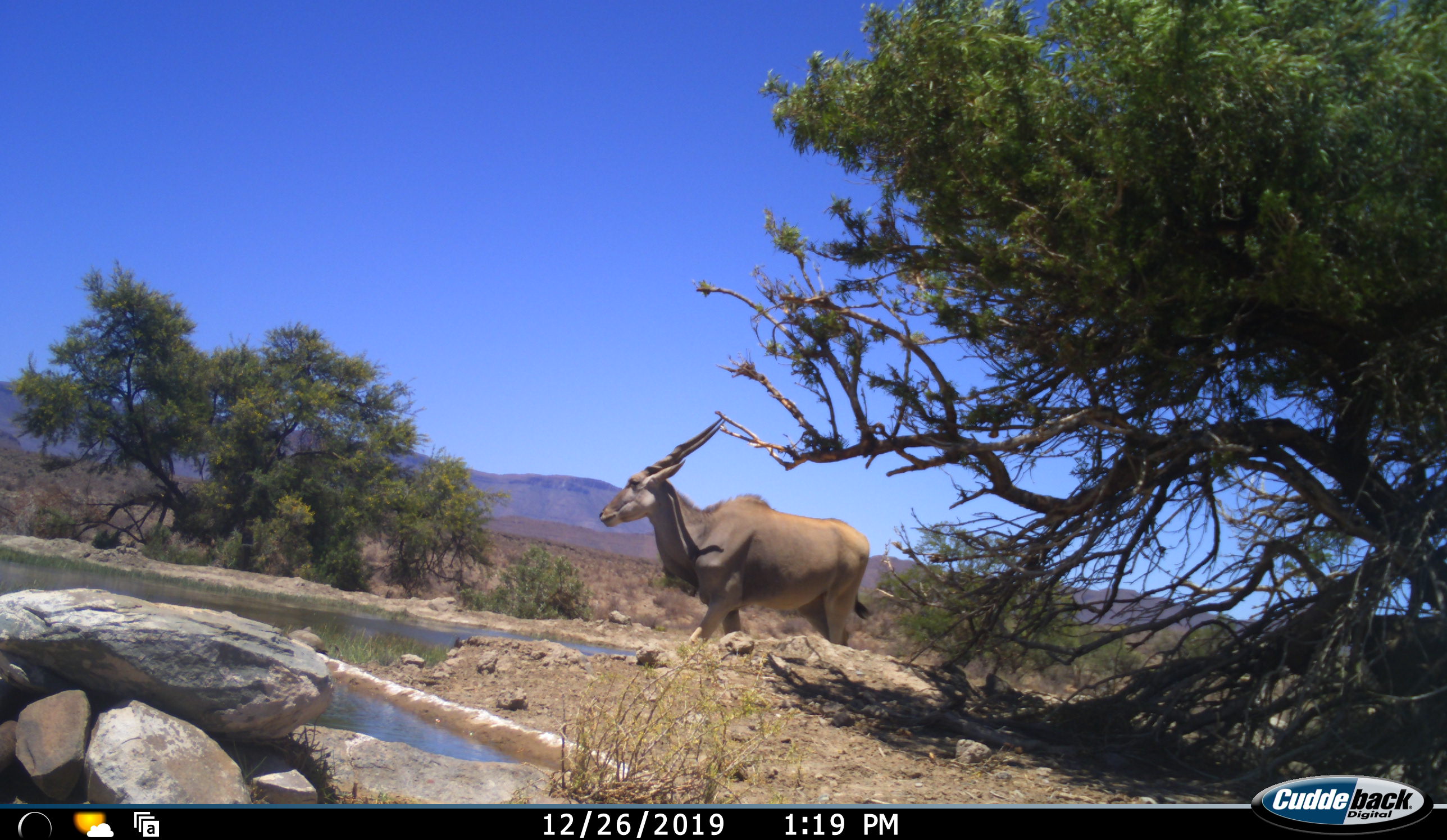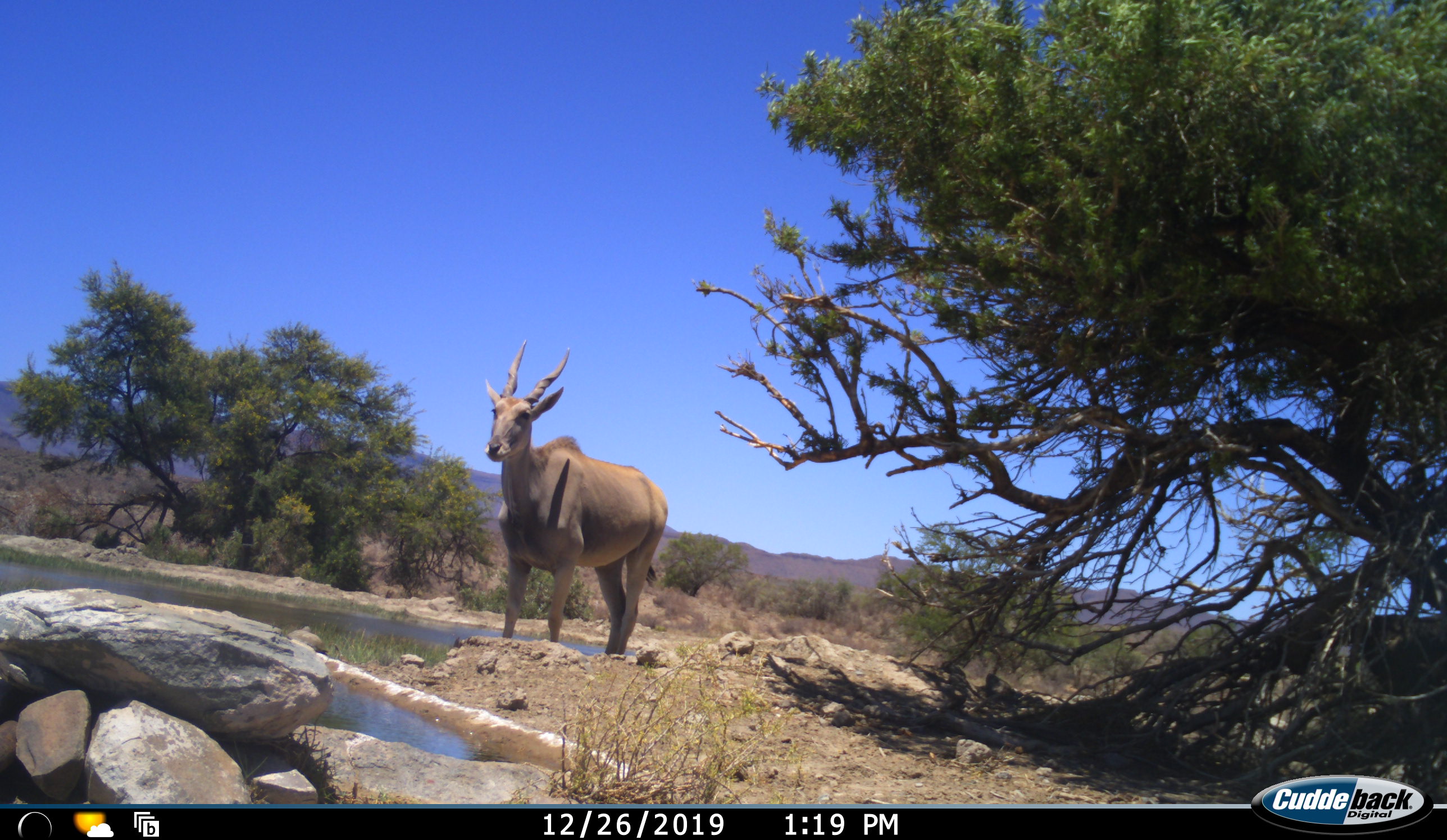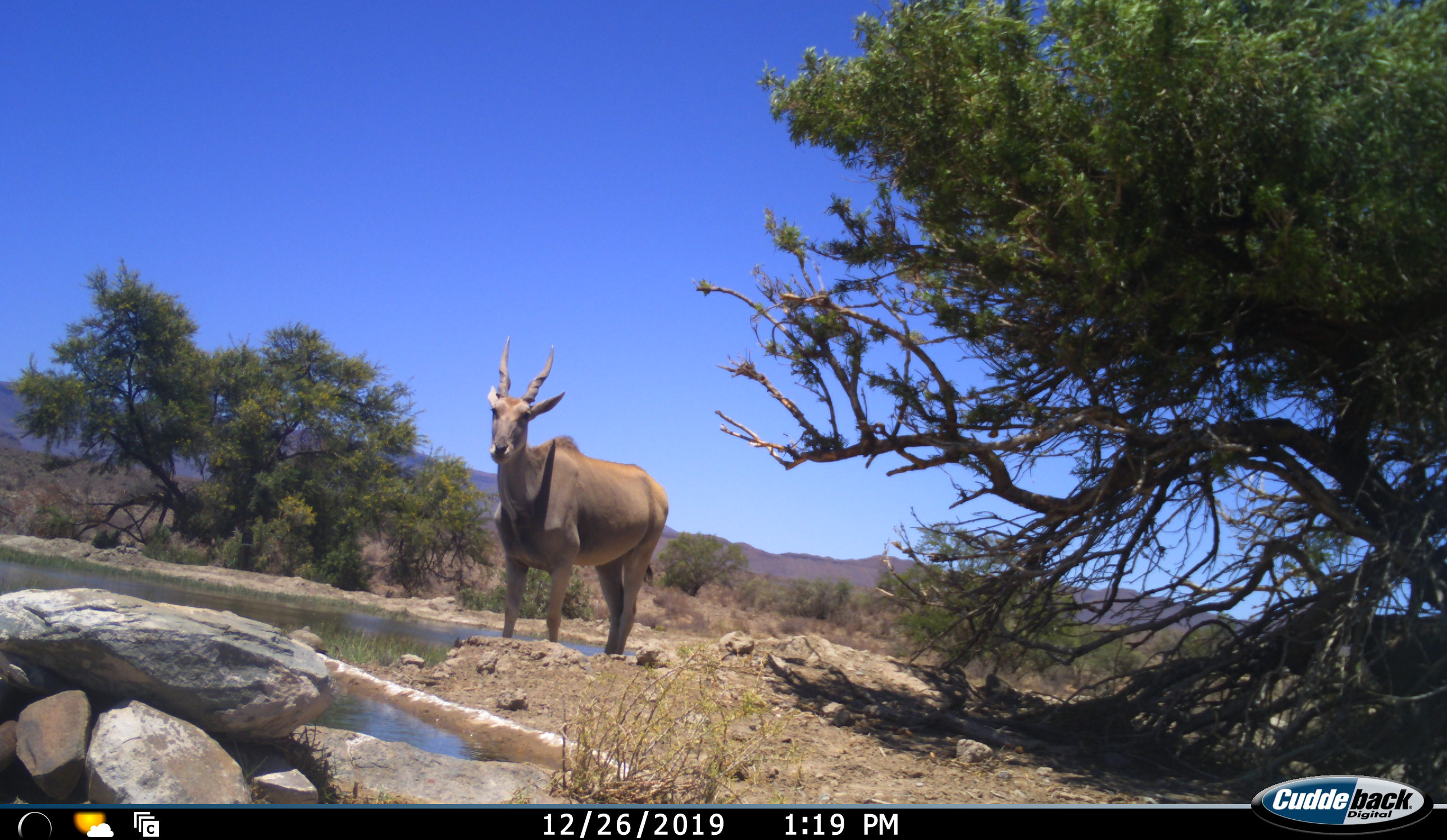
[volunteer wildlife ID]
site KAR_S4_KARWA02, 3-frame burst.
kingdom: Animalia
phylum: Chordata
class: Mammalia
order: Artiodactyla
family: Bovidae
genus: Tragelaphus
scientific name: Tragelaphus oryx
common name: eland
Eland (Tragelaphus oryx), count 1. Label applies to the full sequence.